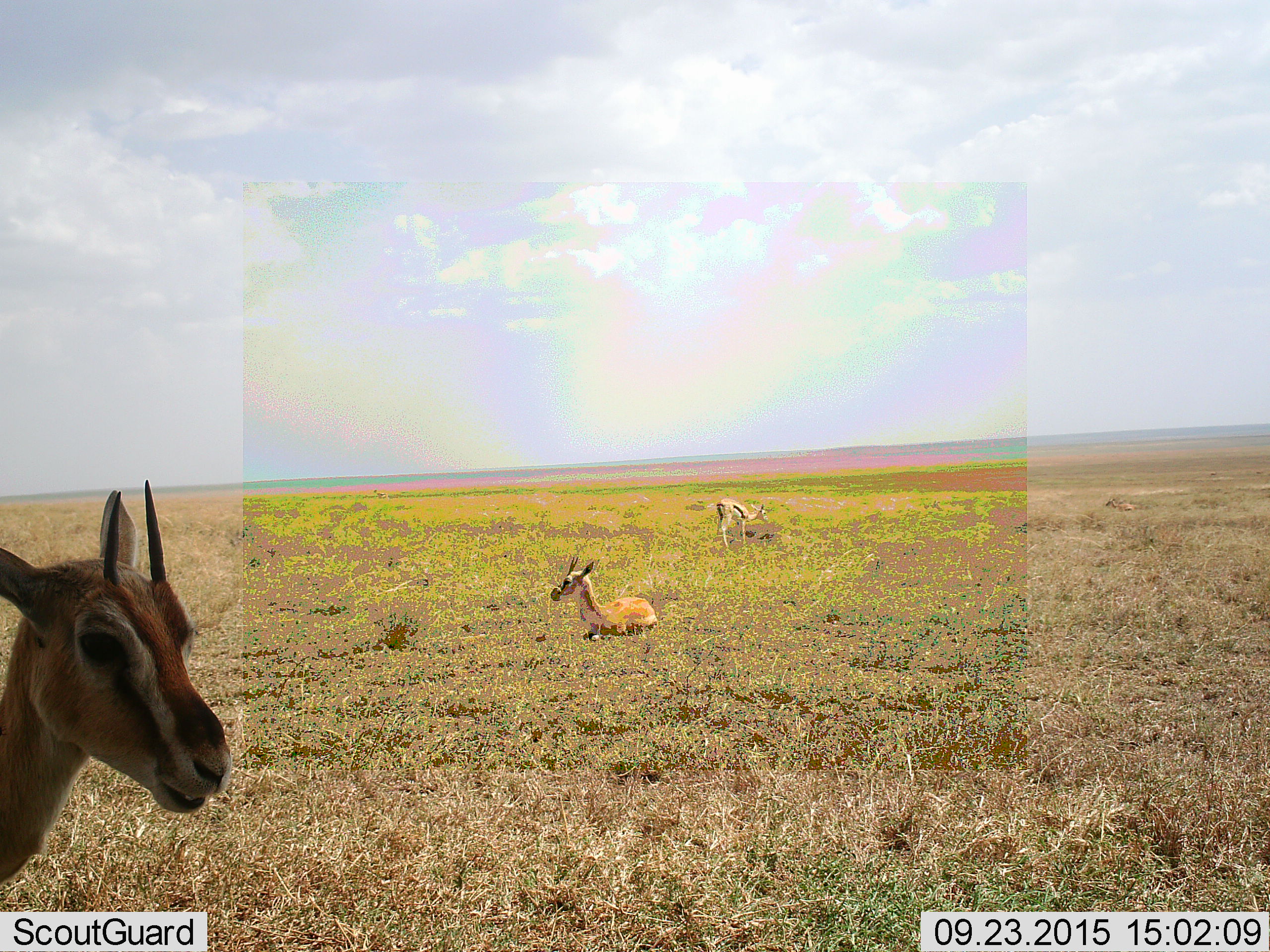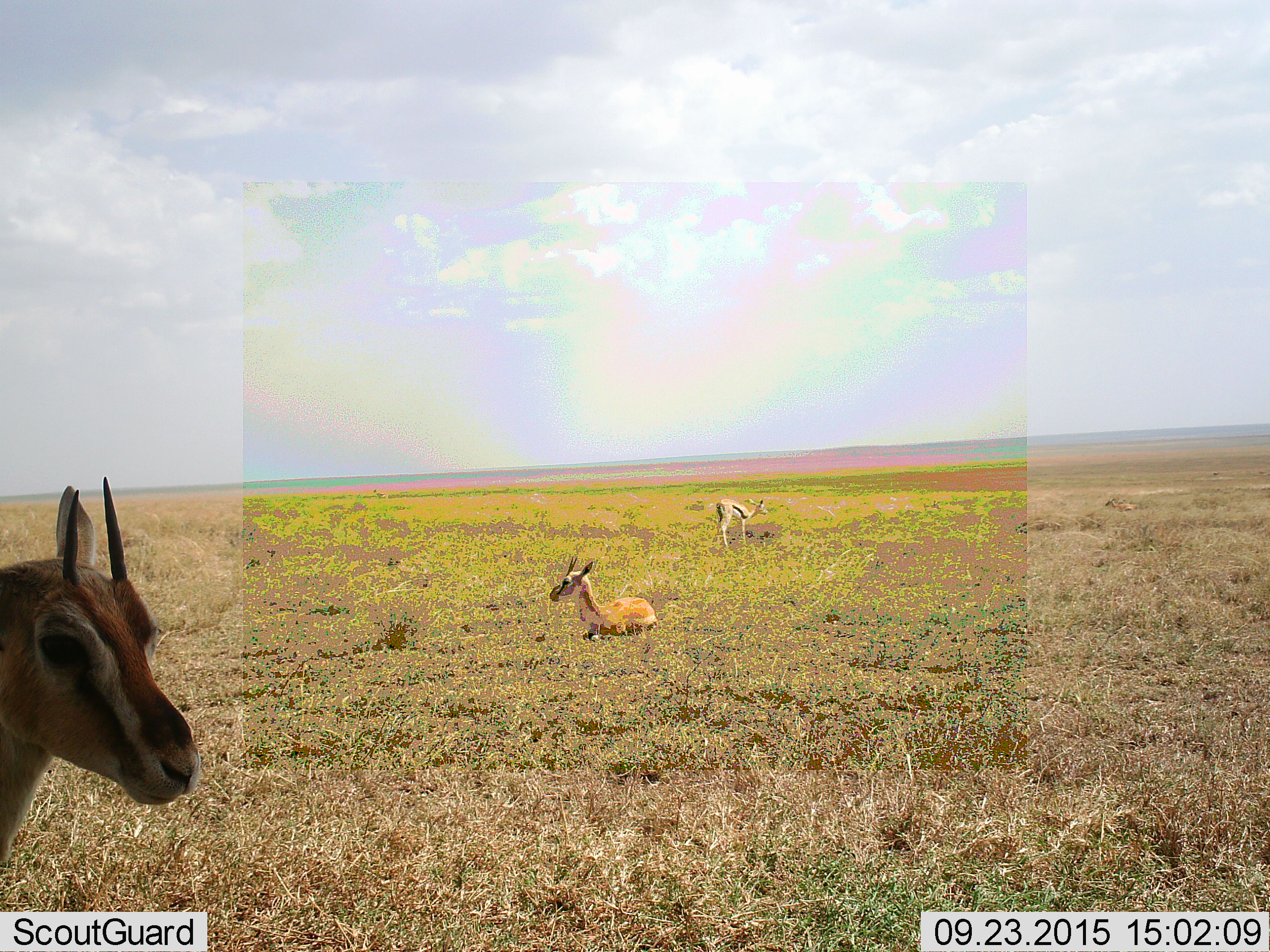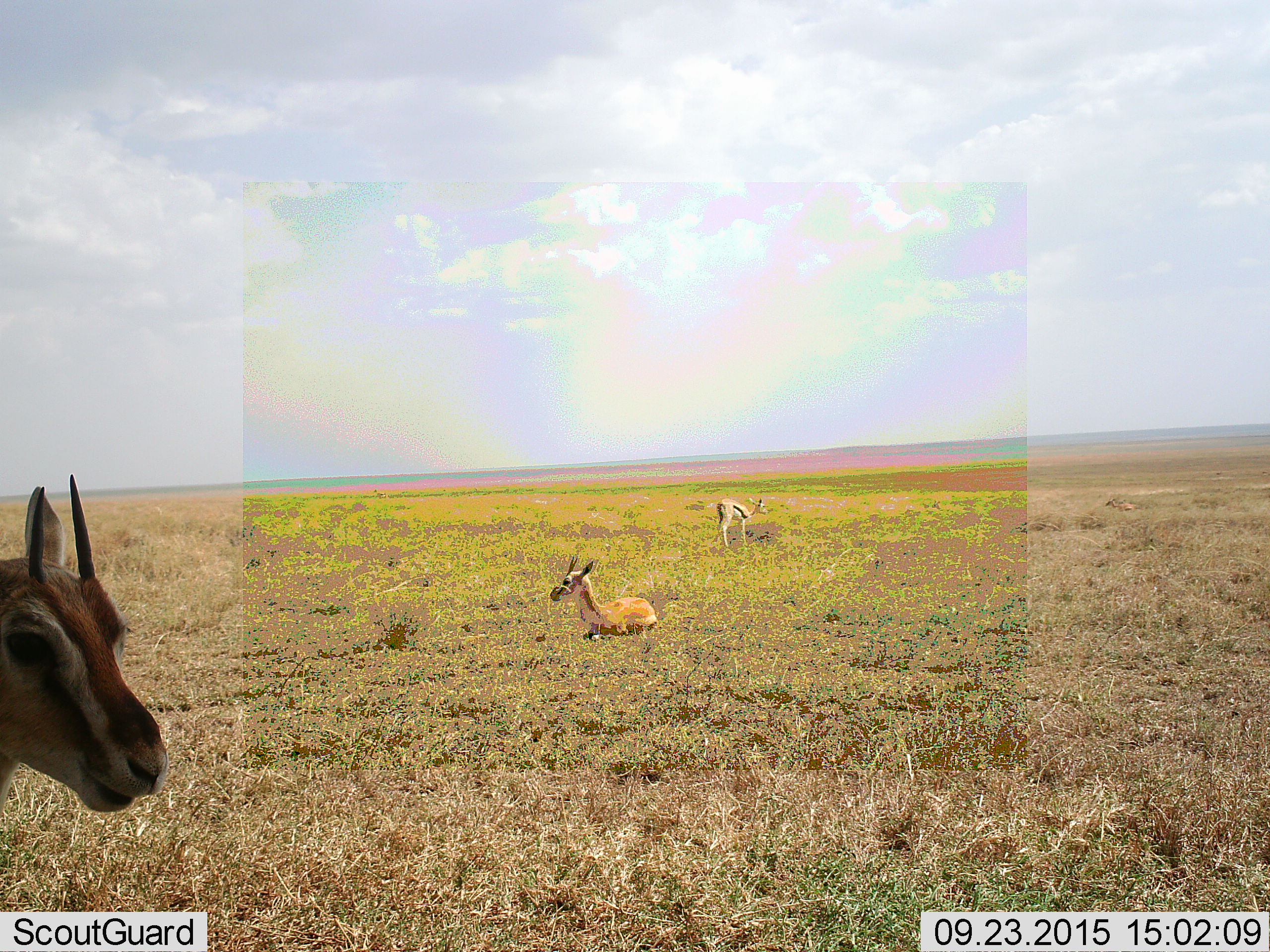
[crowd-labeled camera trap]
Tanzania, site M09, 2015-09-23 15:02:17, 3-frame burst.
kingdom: Animalia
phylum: Chordata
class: Mammalia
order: Artiodactyla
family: Bovidae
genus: Eudorcas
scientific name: Eudorcas thomsonii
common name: thomson's gazelle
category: gazellethomsons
Gazellethomsons (thomson's gazelle) (Eudorcas thomsonii), count 4. Behavior (volunteer vote fractions): standing 90%, resting 100%, moving 30%, interacting 0%. Young present (vote fraction): 10%. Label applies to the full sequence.